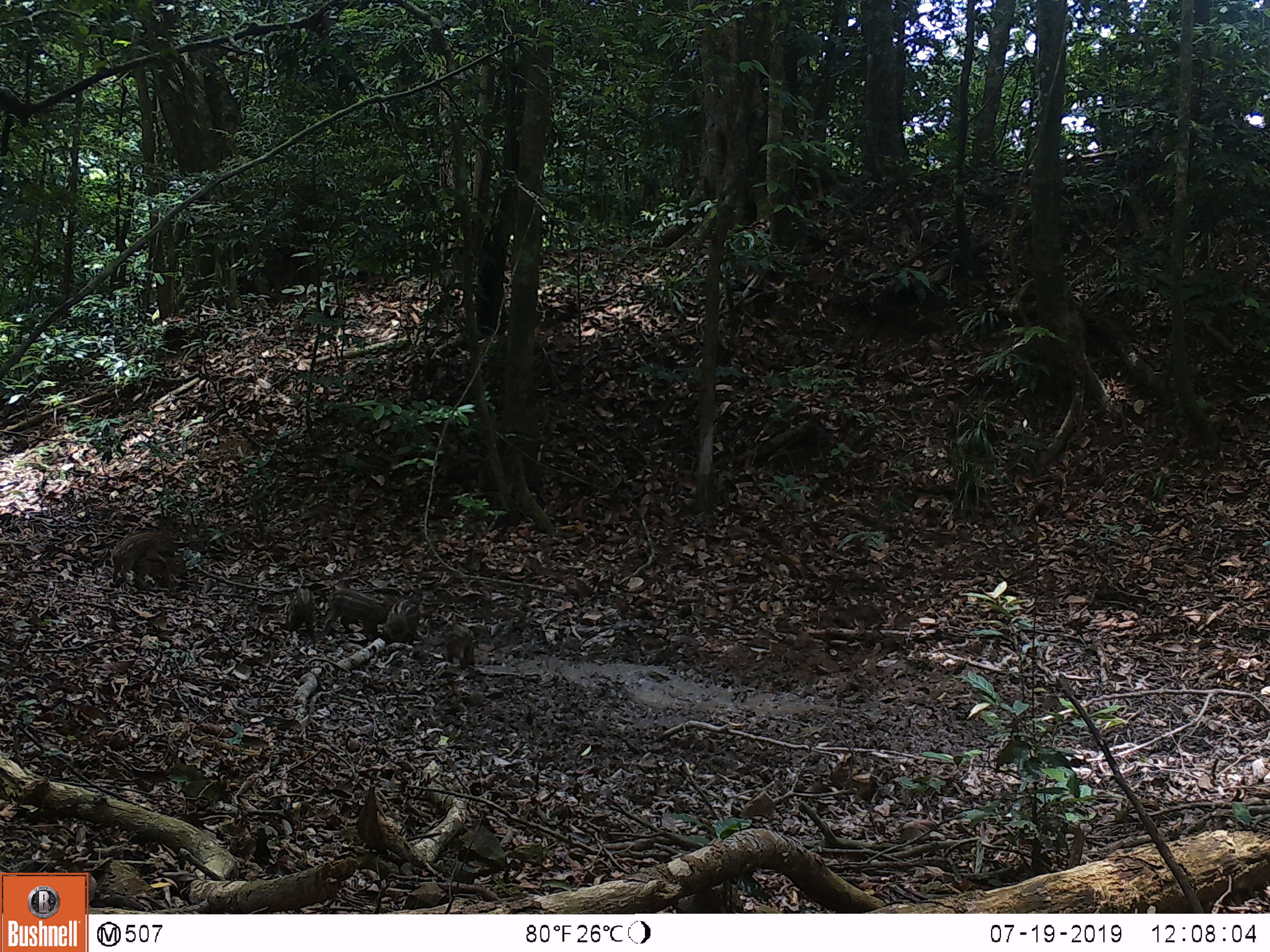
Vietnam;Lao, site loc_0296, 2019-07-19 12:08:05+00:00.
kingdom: Animalia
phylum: Chordata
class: Mammalia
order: Artiodactyla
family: Suidae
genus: Sus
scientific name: Sus scrofa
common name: eurasian wild pig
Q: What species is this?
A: Eurasian wild pig (Sus scrofa).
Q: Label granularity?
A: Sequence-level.